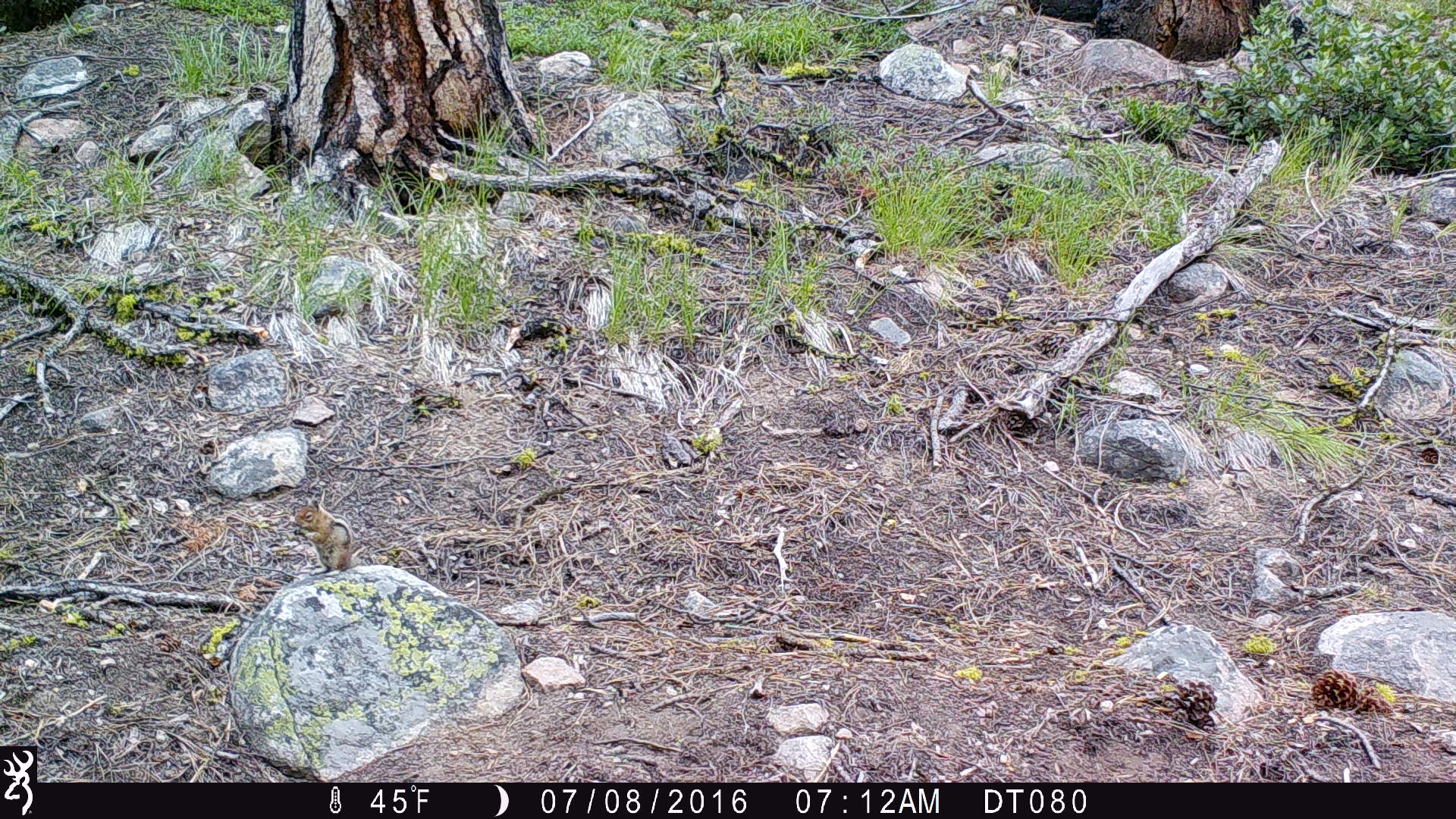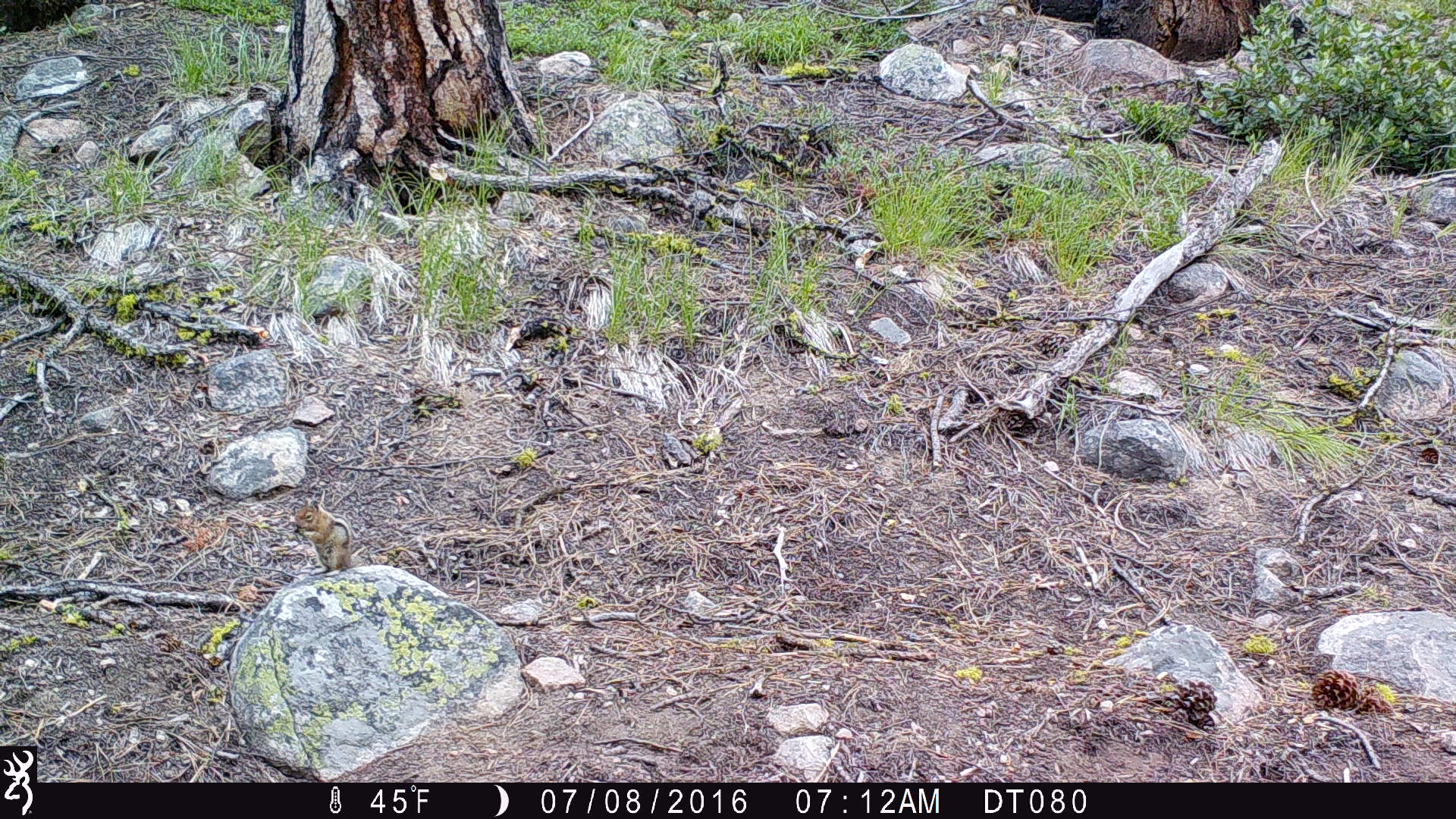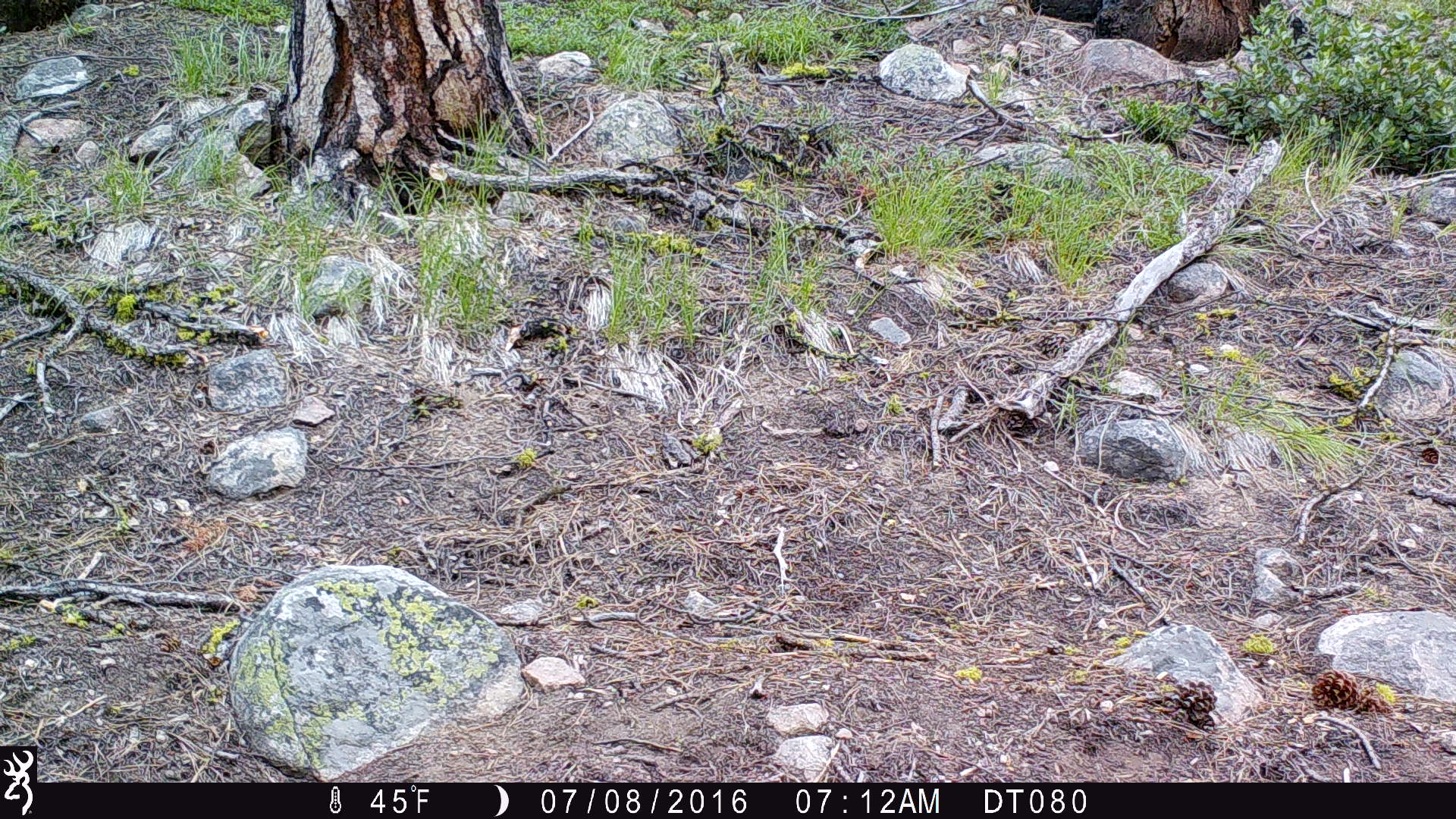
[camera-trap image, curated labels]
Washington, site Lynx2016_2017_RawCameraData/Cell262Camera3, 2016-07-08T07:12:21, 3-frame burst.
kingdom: Animalia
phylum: Chordata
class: Mammalia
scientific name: Mammalia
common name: small mammal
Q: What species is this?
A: Small mammal (Mammalia).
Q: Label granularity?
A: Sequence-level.